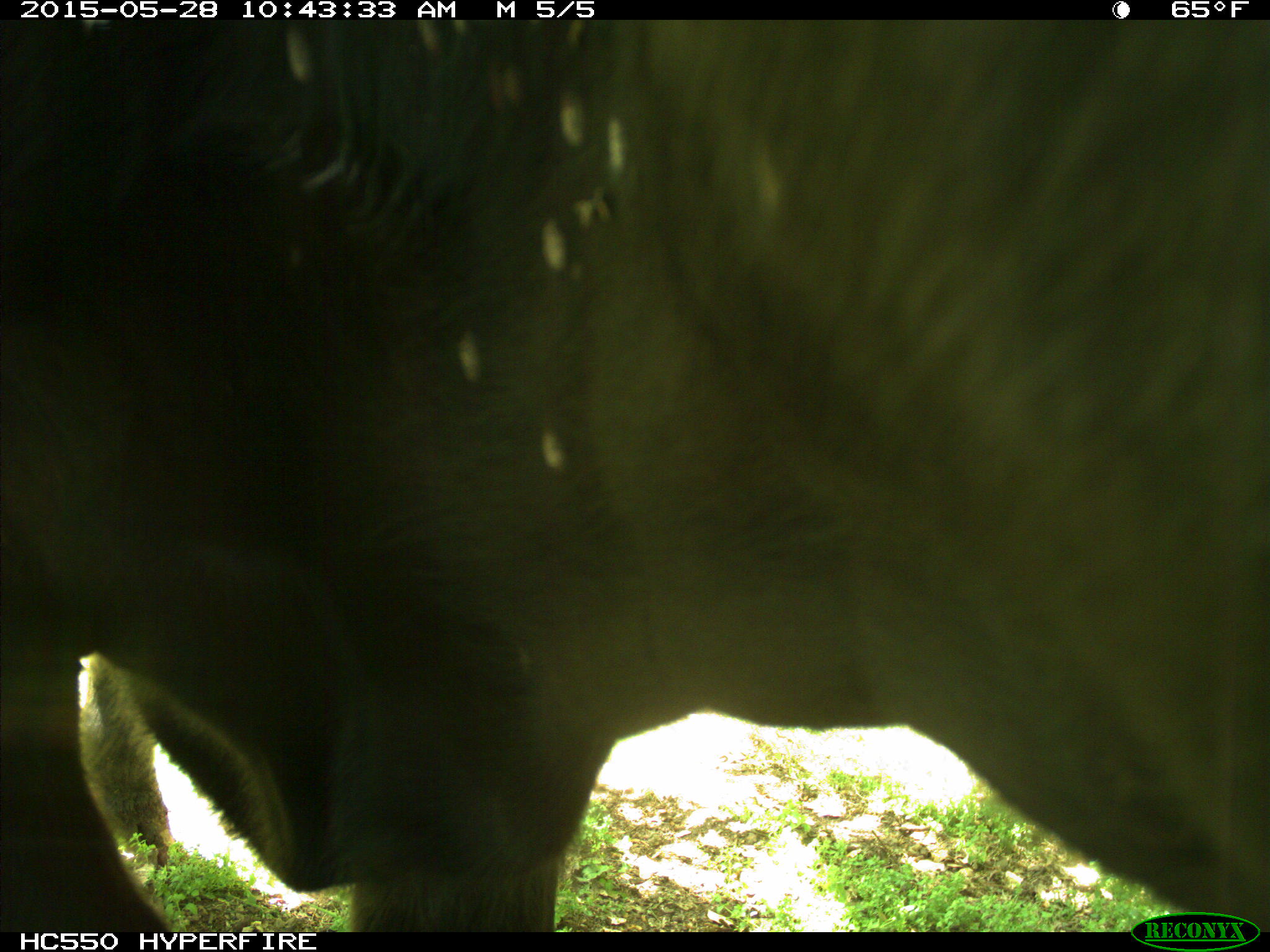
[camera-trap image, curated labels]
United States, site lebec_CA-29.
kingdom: Animalia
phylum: Chordata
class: Mammalia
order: Artiodactyla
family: Bovidae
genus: Bos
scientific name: Bos taurus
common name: domestic cow